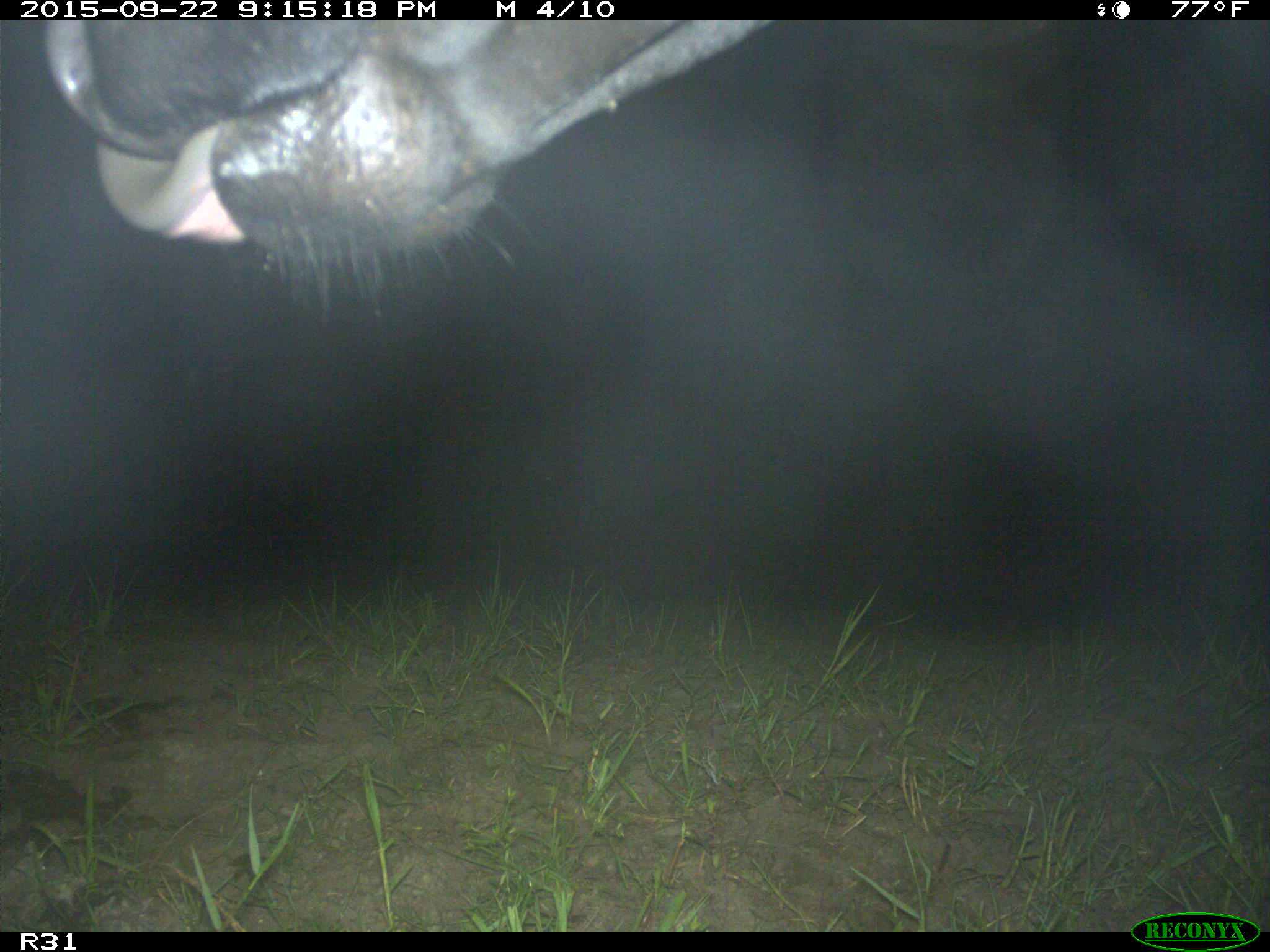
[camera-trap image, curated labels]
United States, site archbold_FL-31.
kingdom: Animalia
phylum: Chordata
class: Mammalia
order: Artiodactyla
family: Bovidae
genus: Bos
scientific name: Bos taurus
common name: domestic cow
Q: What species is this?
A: Bos taurus (domestic cow).